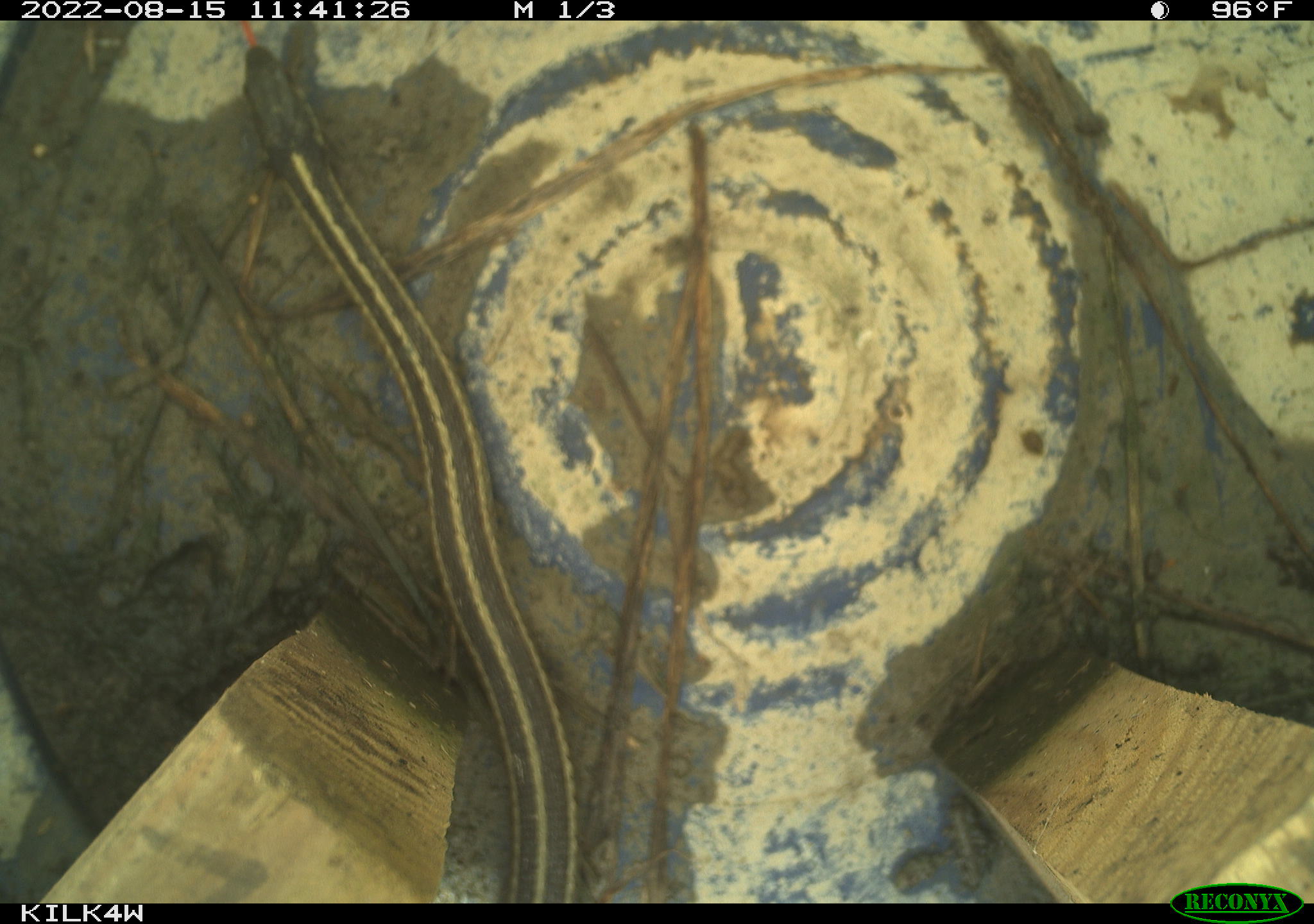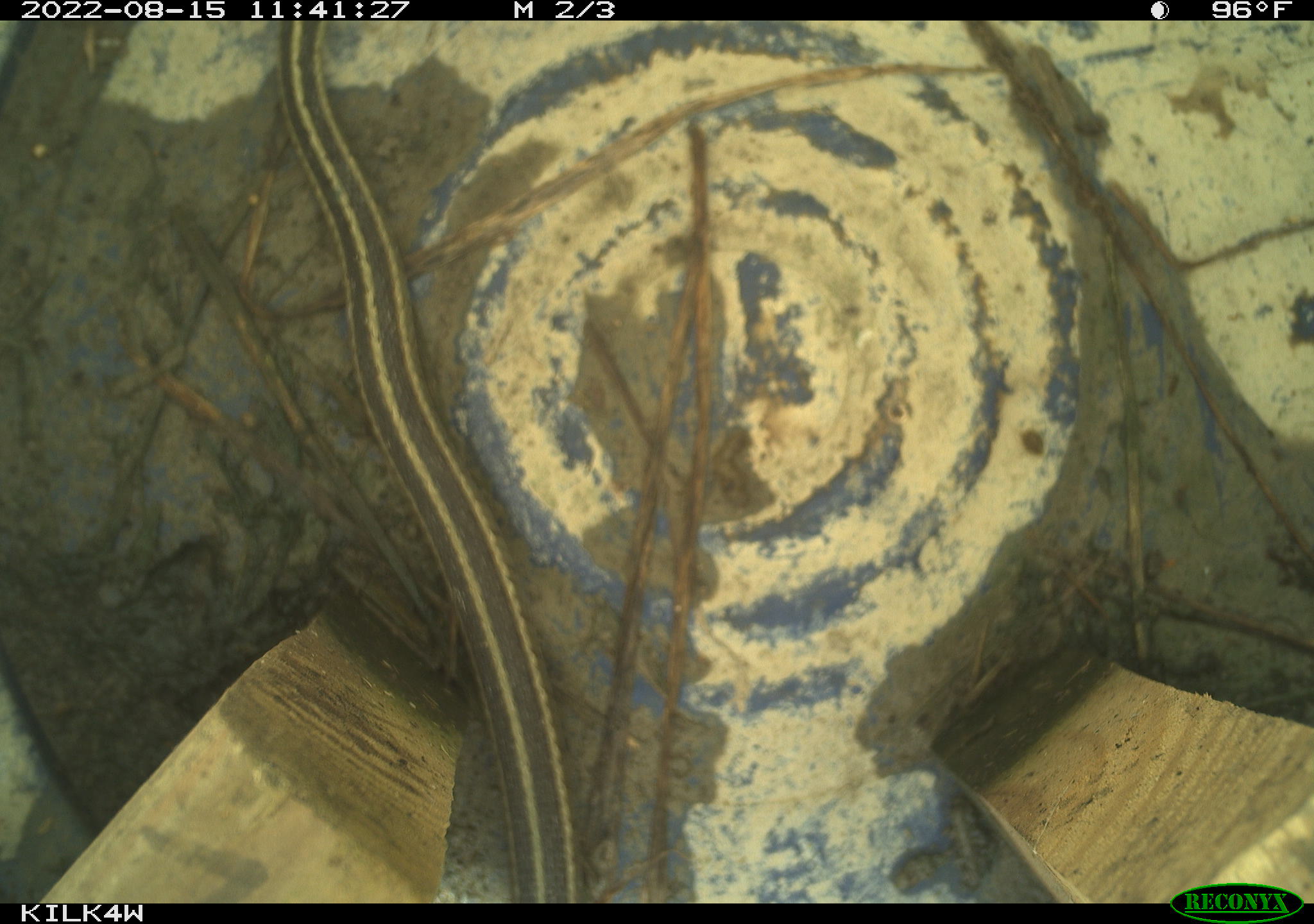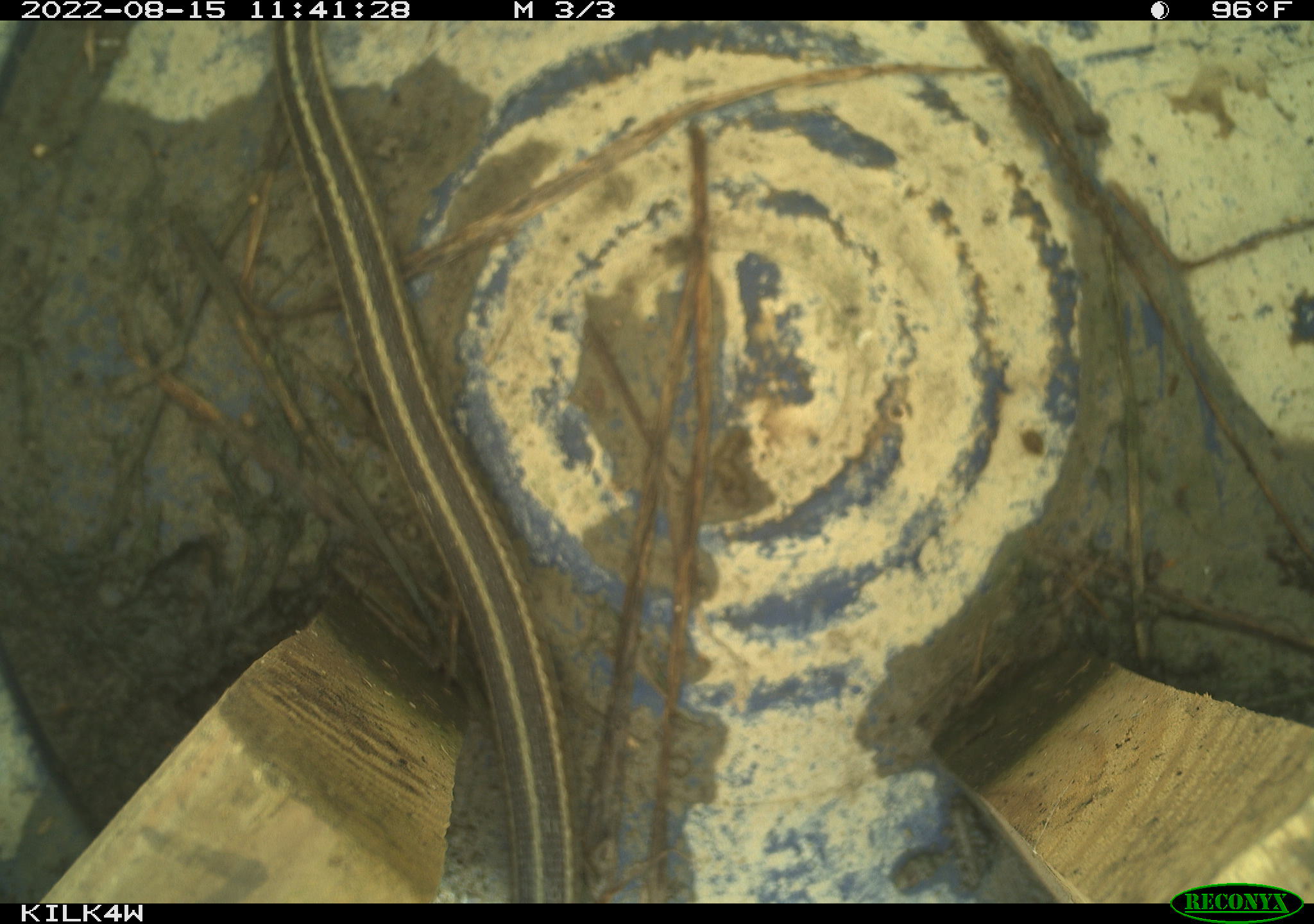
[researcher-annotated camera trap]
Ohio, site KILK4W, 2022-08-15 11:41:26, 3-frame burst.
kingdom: Animalia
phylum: Chordata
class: Reptilia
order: Squamata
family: Colubridae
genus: Thamnophis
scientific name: Thamnophis sirtalis sirtalis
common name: eastern gartersnake